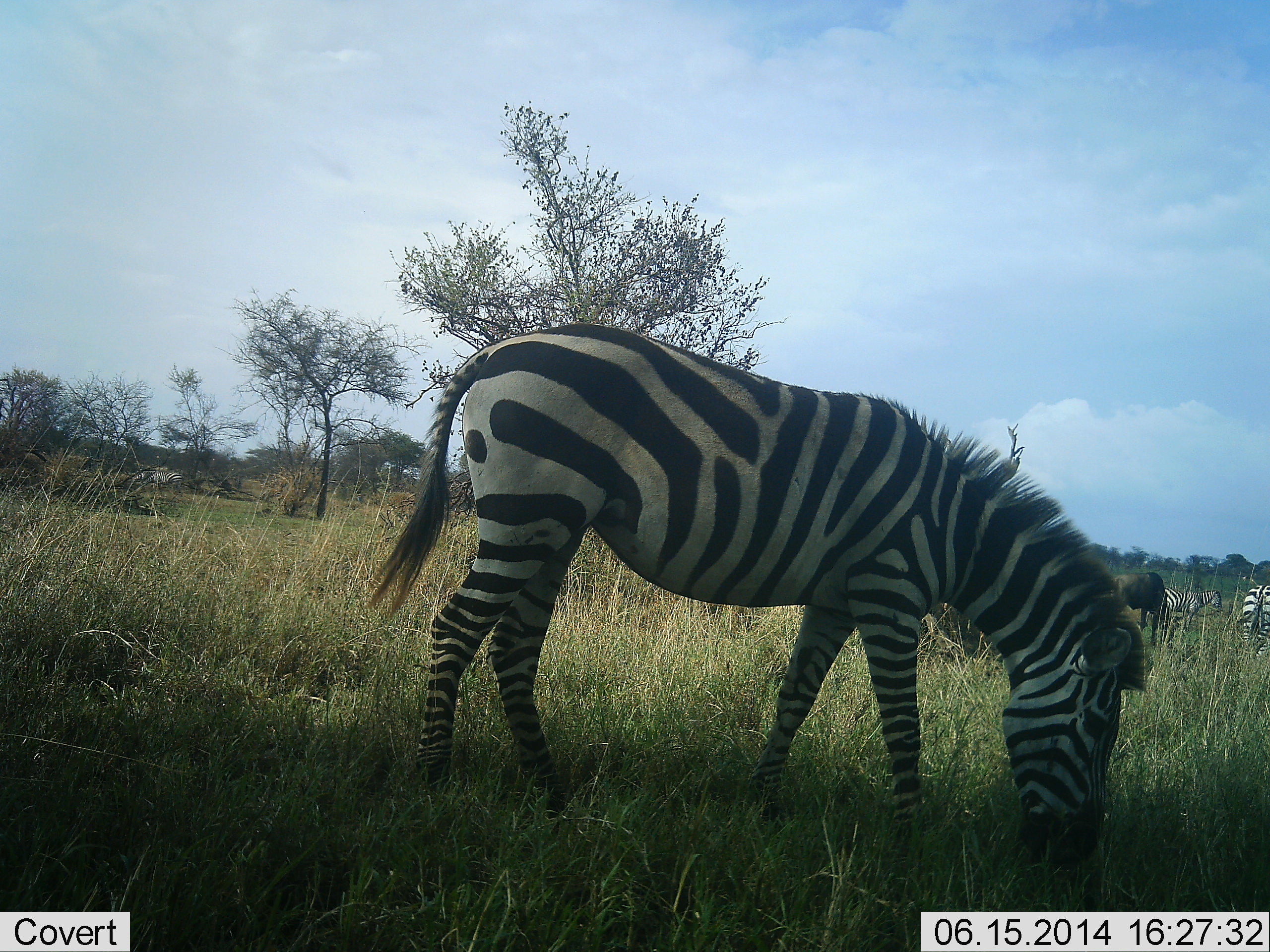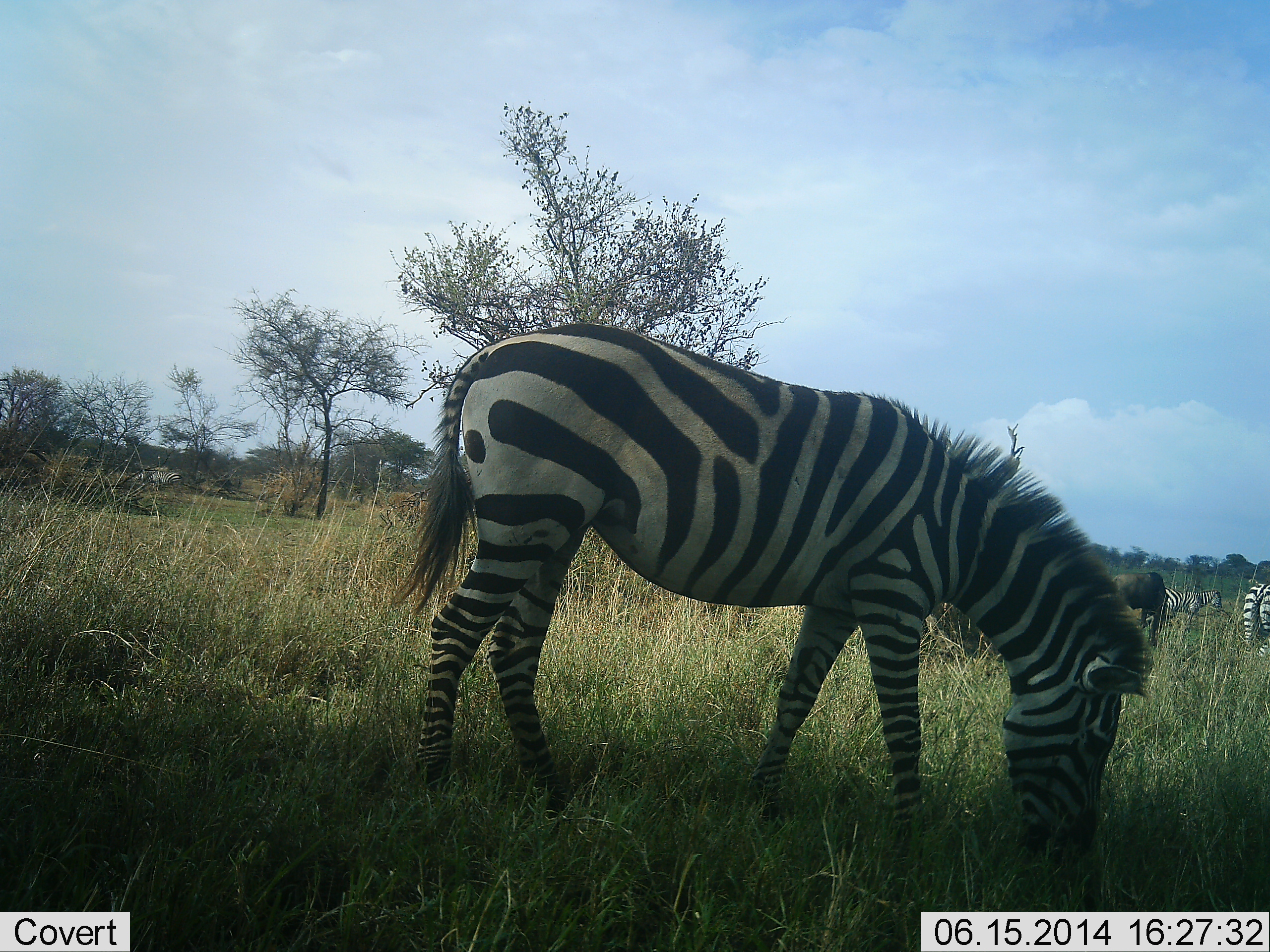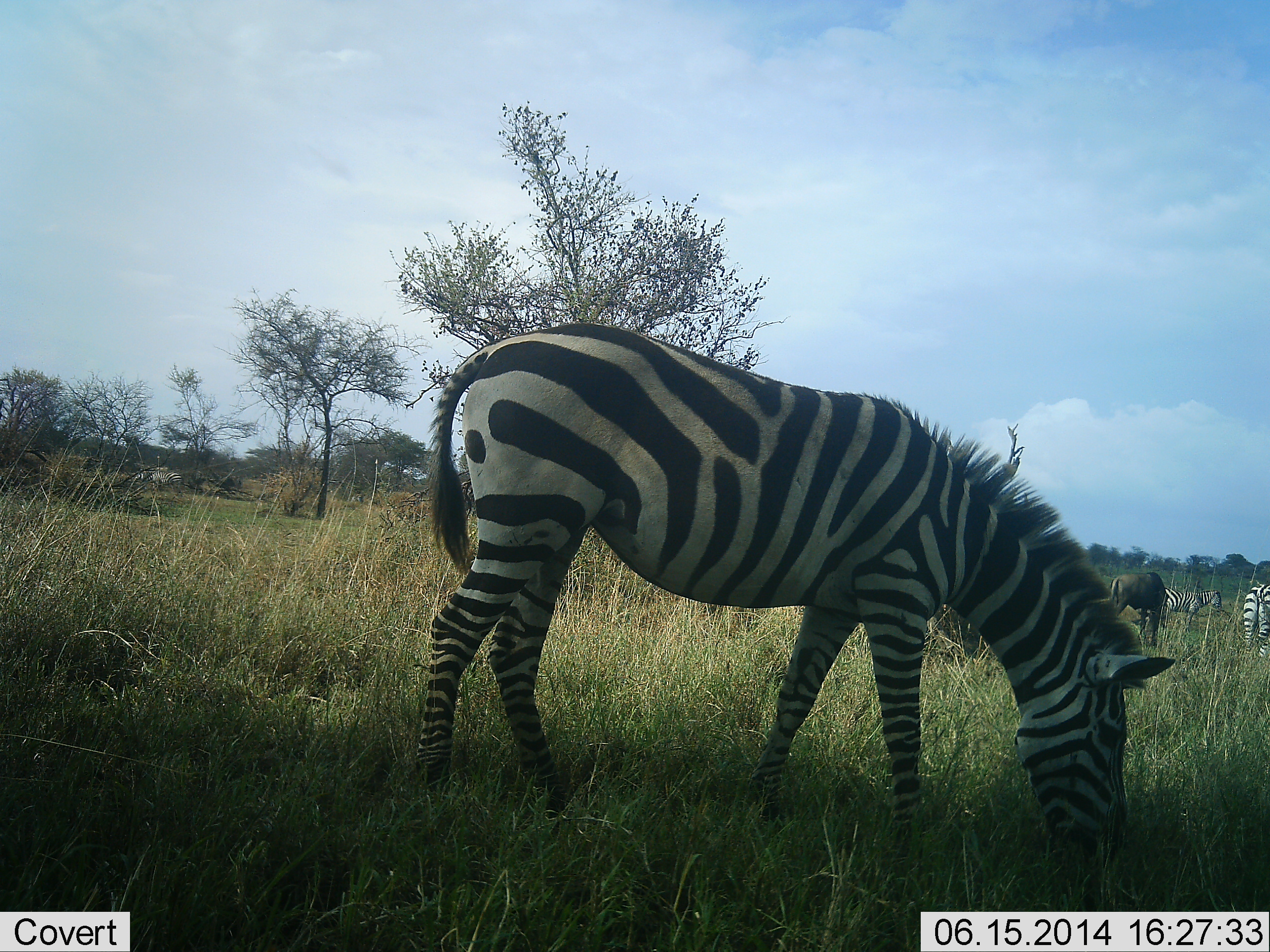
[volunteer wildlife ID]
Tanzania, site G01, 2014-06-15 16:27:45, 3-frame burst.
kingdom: Animalia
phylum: Chordata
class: Mammalia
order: Artiodactyla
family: Bovidae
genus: Connochaetes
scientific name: Connochaetes taurinus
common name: blue wildebeest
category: wildebeest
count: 1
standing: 30%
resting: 0%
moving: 0%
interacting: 0%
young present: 0%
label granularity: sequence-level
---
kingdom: Animalia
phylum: Chordata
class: Mammalia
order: Perissodactyla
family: Equidae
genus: Equus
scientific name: Equus quagga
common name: plains zebra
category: zebra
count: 3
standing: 27%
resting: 0%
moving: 0%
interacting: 0%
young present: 0%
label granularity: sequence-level